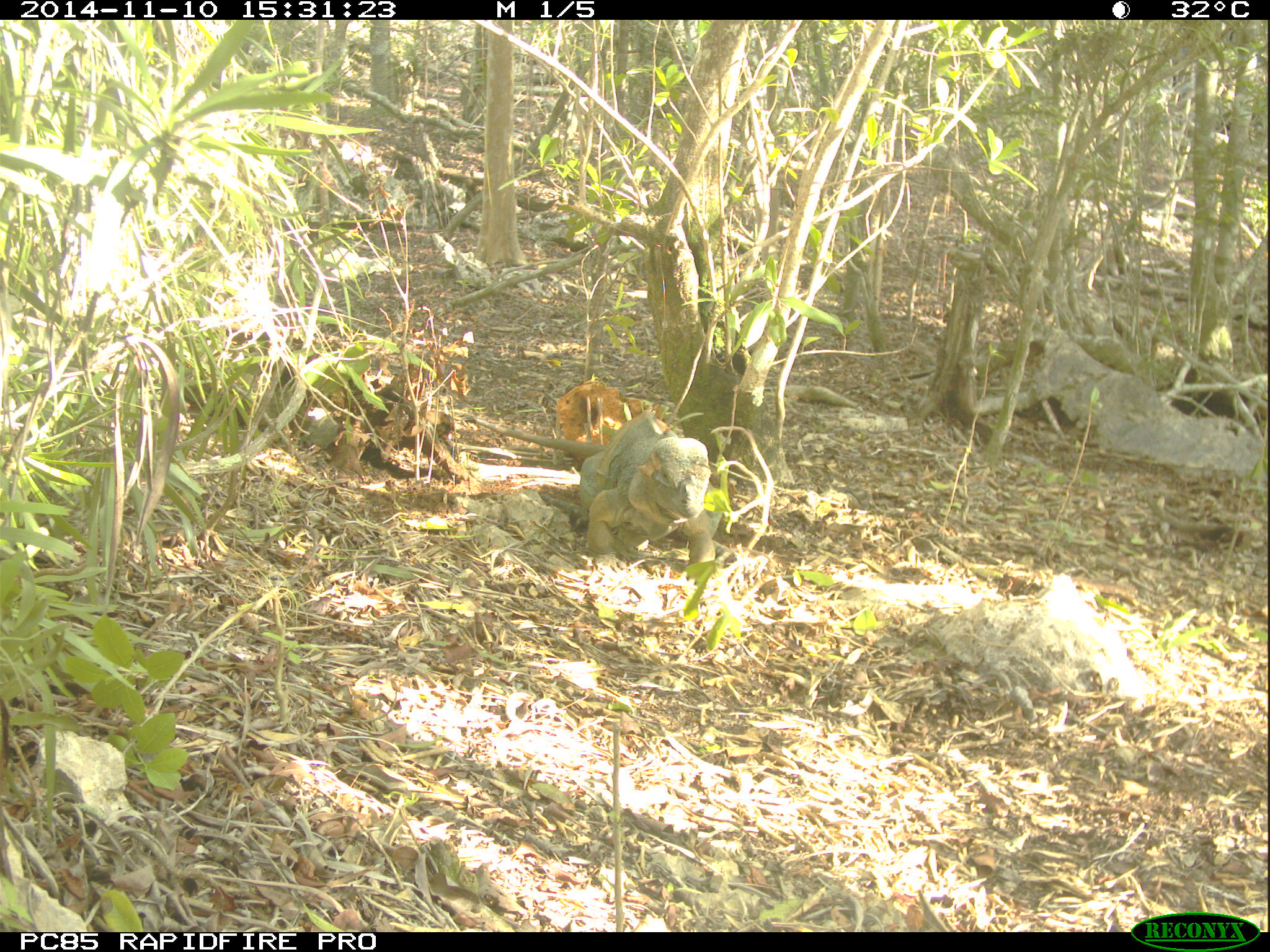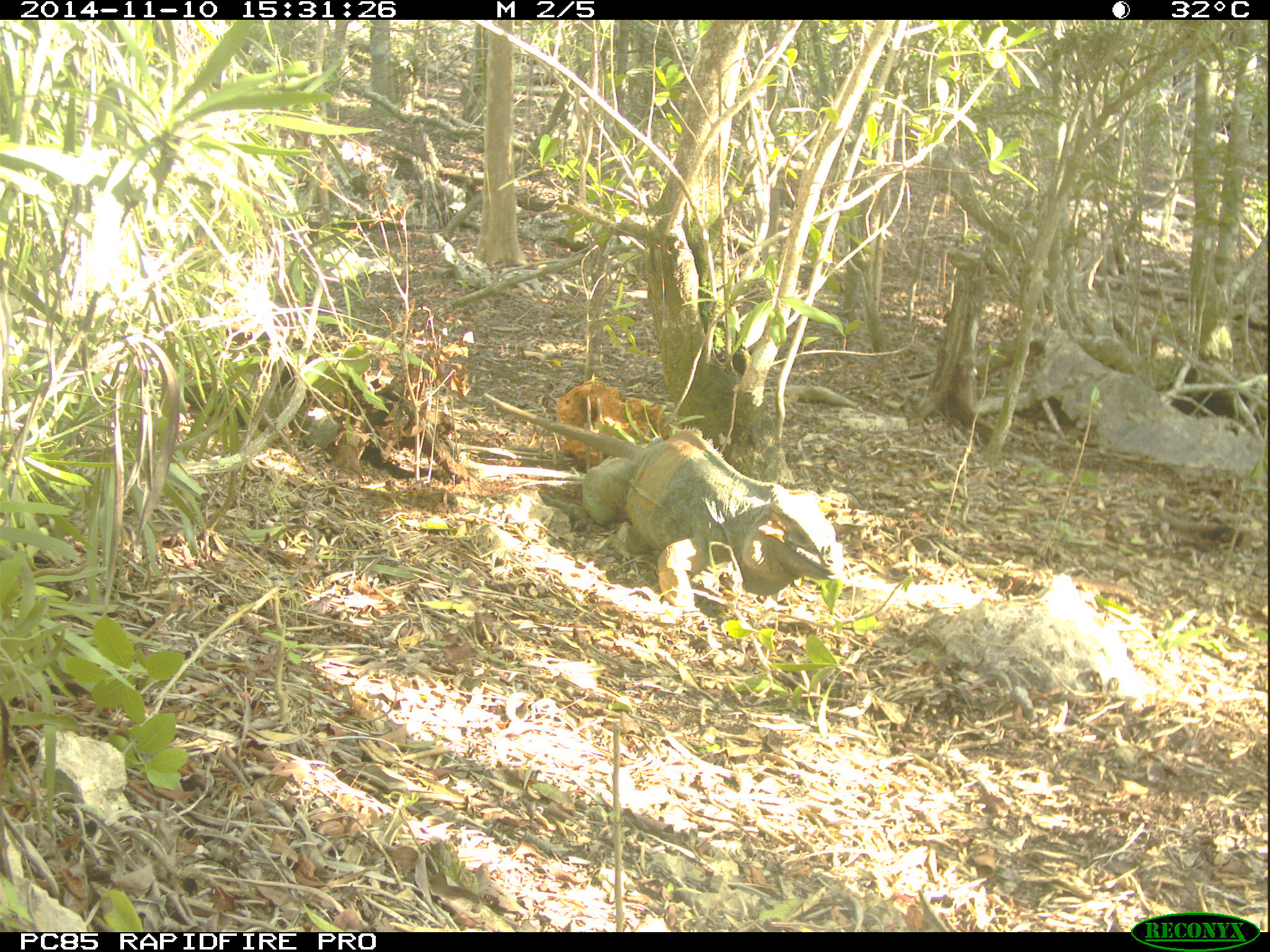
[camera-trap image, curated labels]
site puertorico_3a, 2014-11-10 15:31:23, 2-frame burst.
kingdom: Animalia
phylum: Chordata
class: Reptilia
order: Squamata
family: Iguanidae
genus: Iguana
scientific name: Iguana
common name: typical iguanas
Iguana (typical iguanas).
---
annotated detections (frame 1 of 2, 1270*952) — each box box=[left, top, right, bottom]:
iguana: box=[452, 398, 717, 597]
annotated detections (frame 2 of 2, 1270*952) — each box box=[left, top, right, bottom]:
iguana: box=[575, 434, 846, 619]